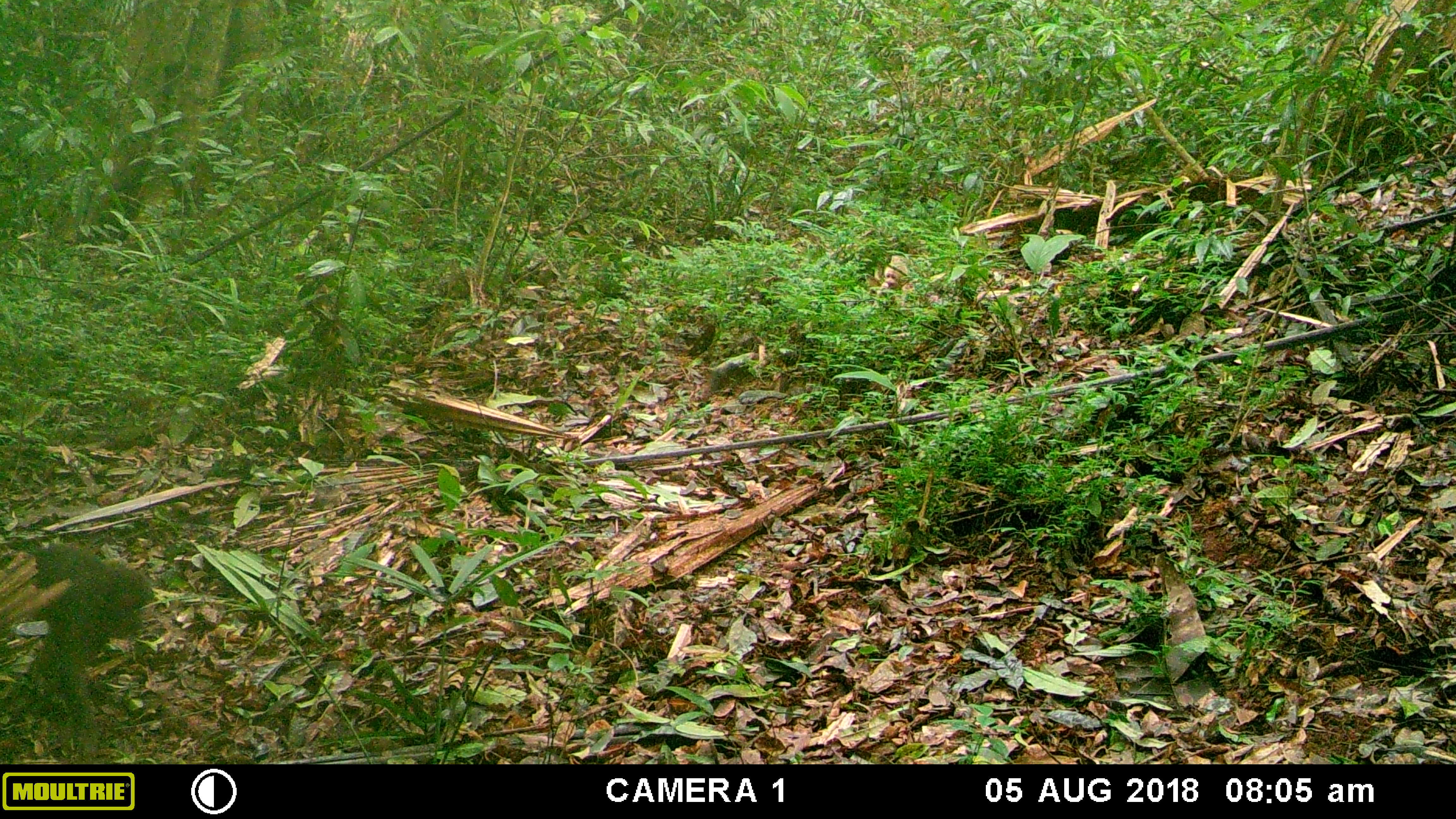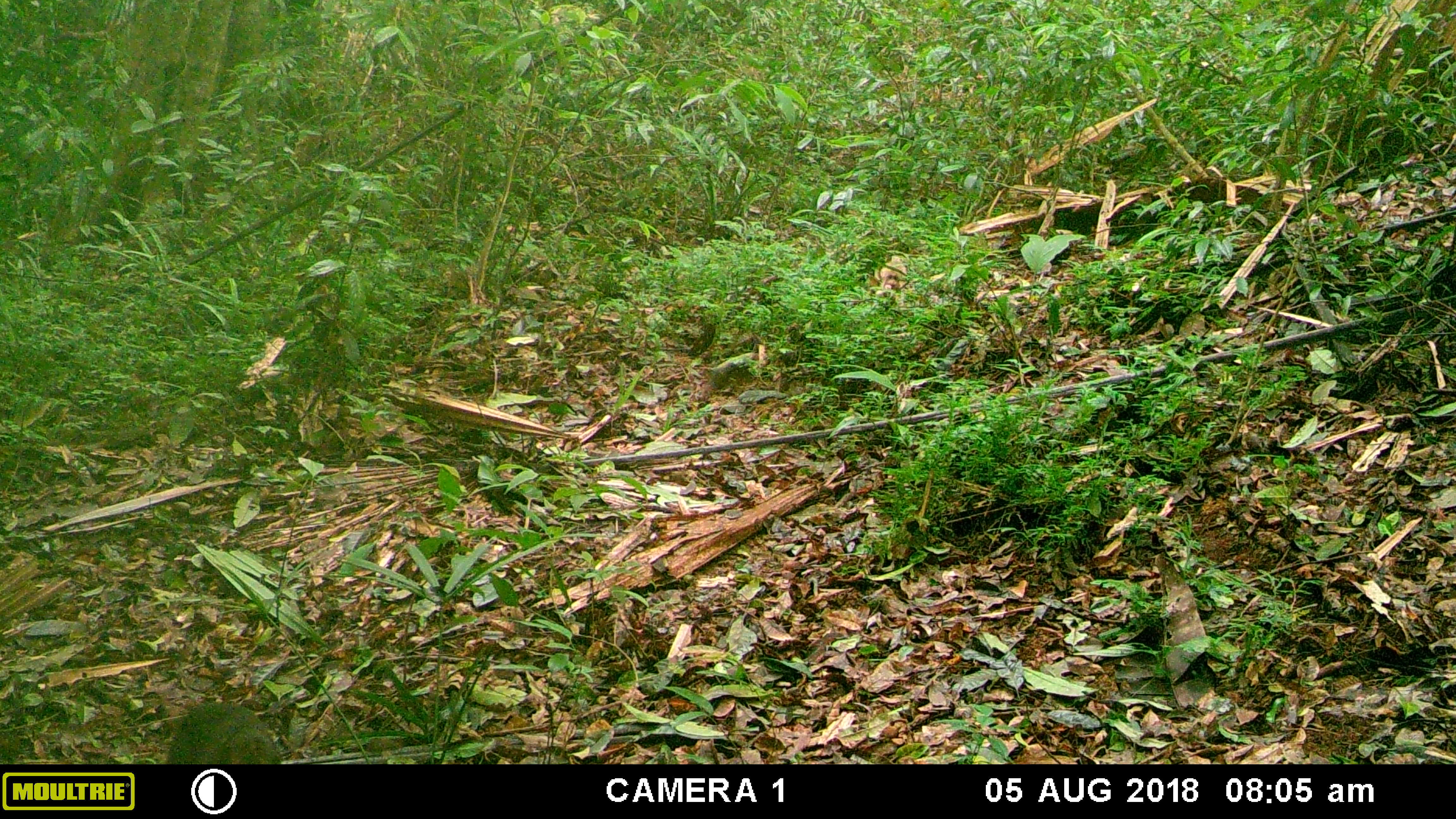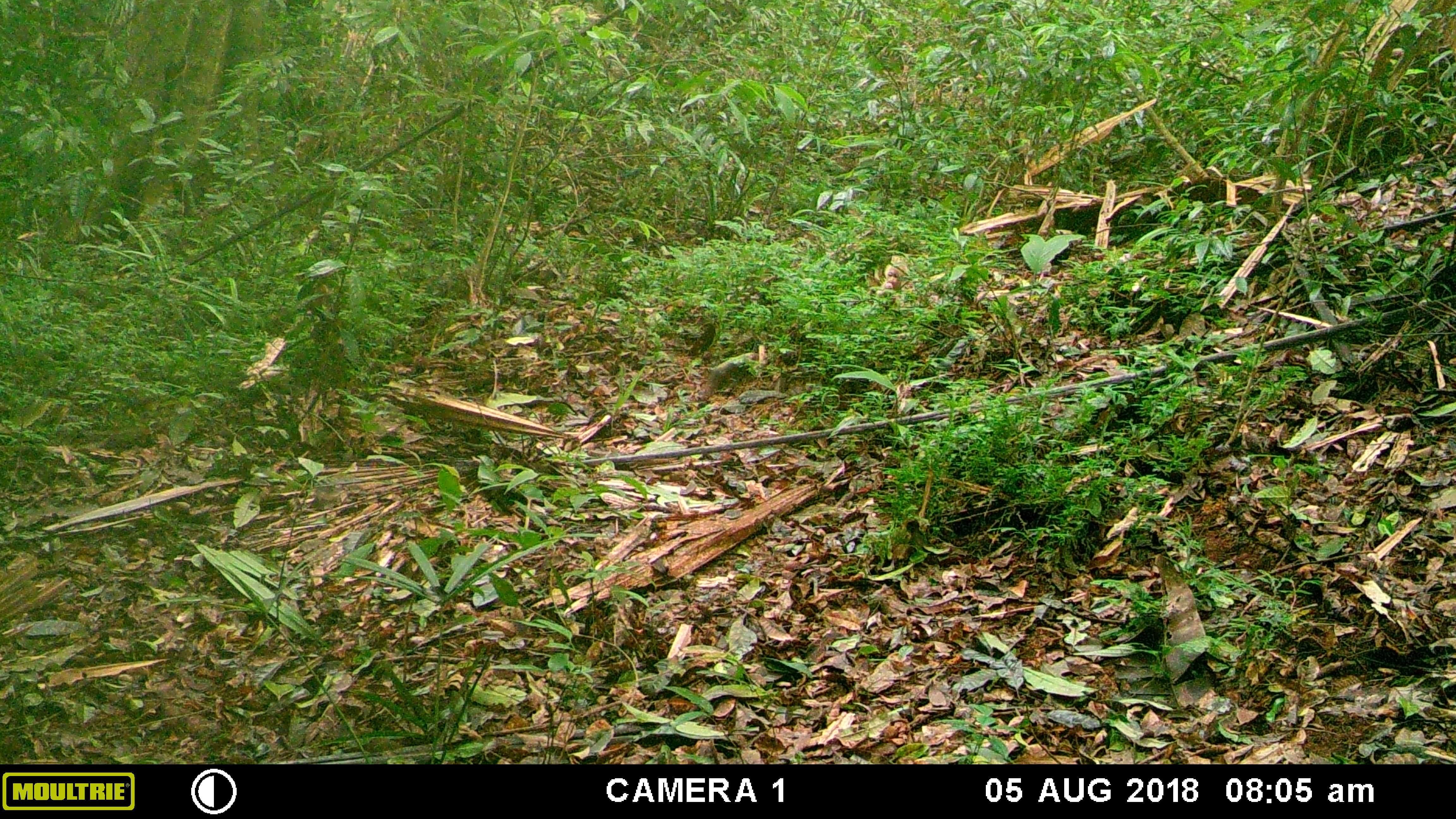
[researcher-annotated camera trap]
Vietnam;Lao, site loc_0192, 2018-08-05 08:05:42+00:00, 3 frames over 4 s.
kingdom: Animalia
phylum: Chordata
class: Mammalia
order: Primates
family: Cercopithecidae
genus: Macaca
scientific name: Macaca arctoides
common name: stump-tailed macaque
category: stump tailed macaque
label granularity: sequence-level